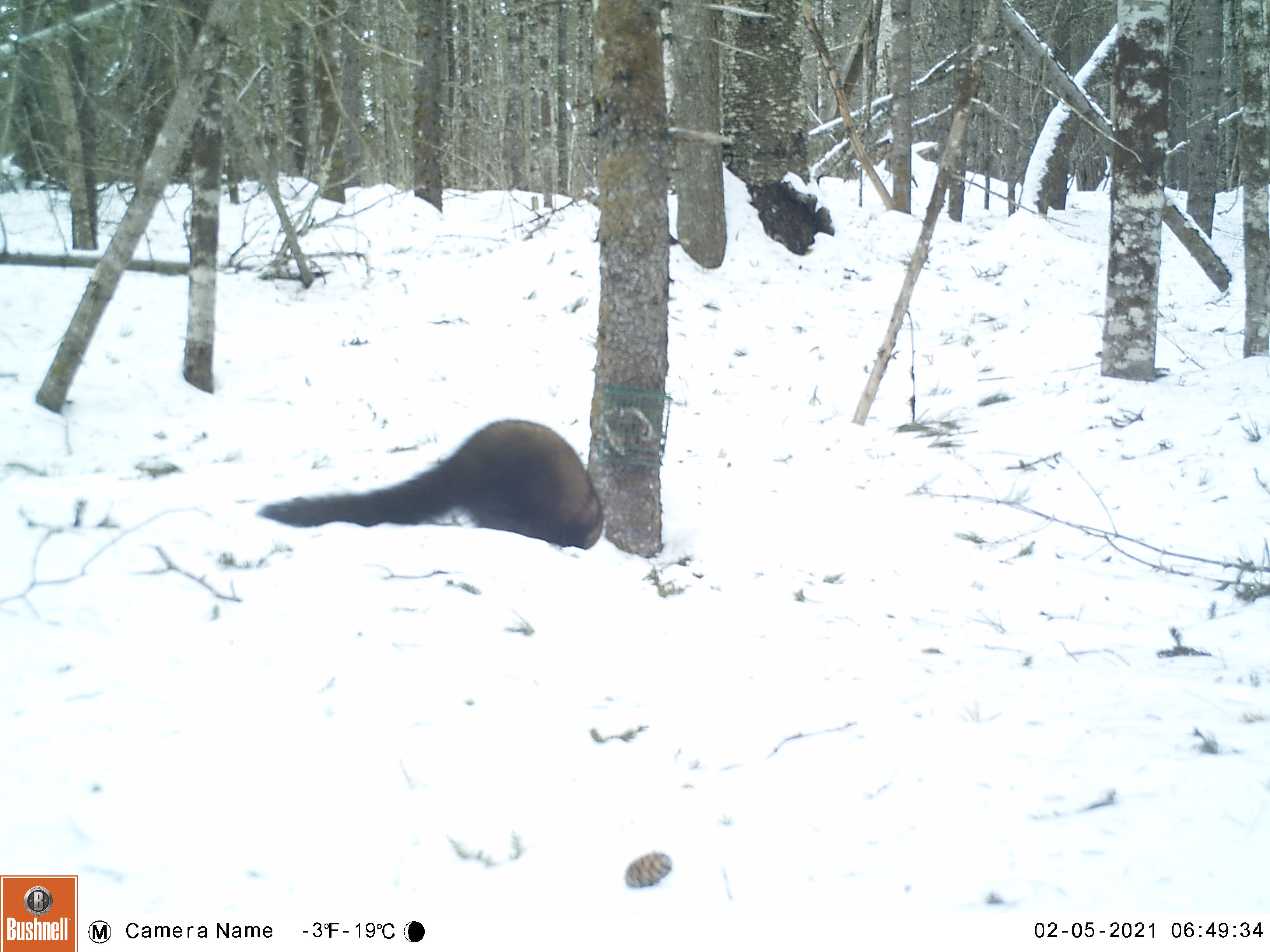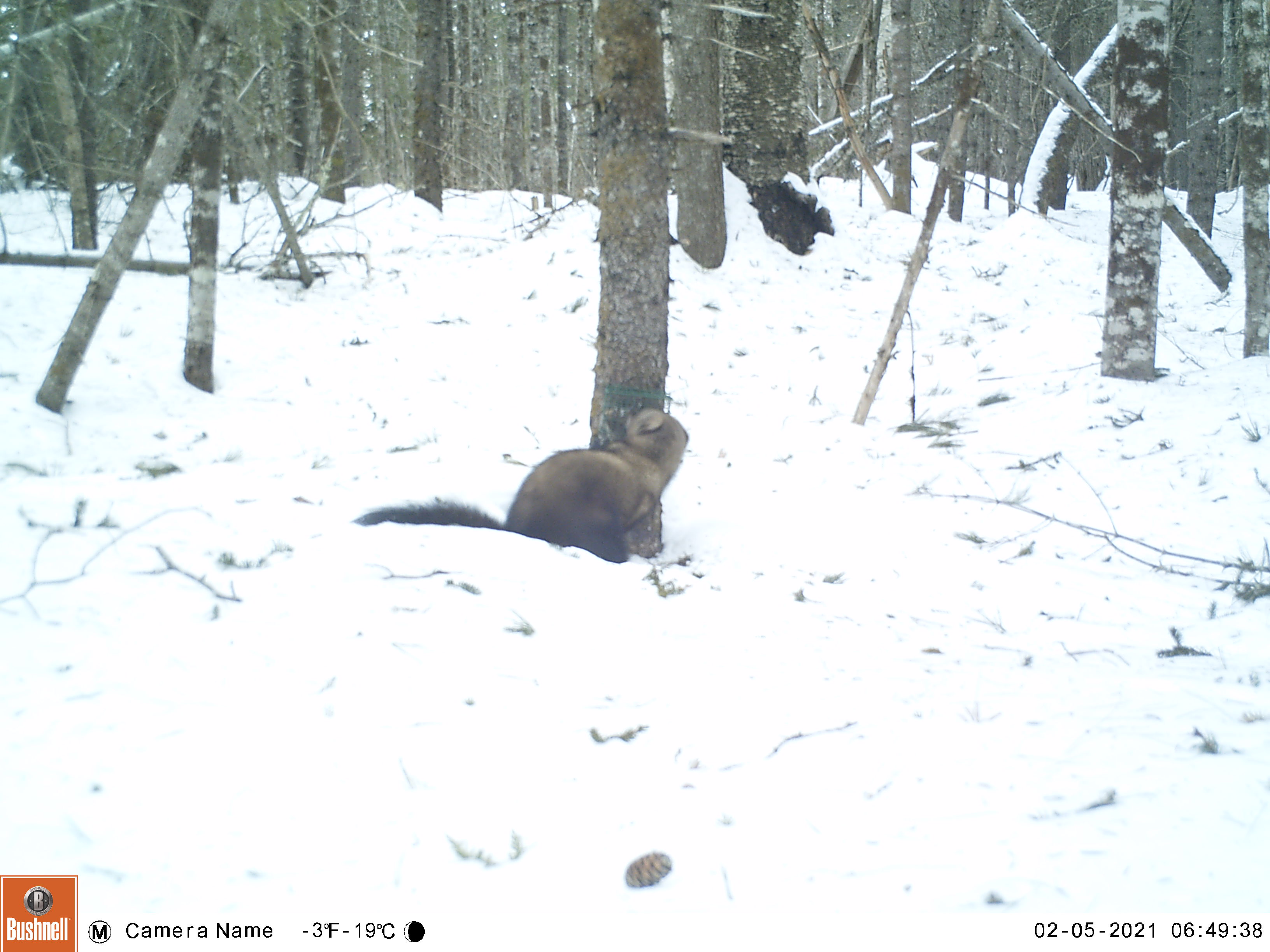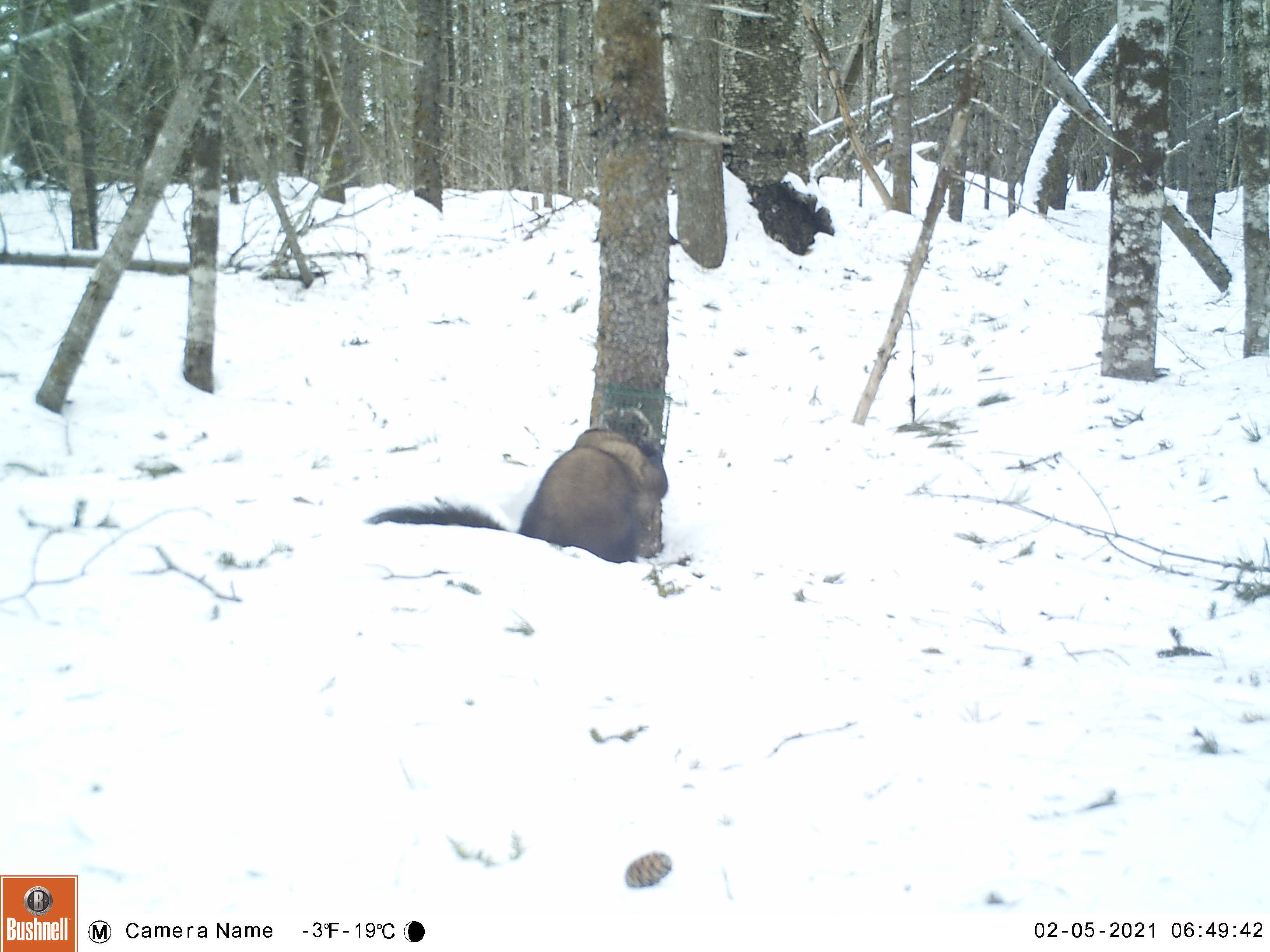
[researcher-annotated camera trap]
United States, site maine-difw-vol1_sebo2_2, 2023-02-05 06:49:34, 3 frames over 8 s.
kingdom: Animalia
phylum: Chordata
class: Mammalia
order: Carnivora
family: Mustelidae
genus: Pekania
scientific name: Pekania pennanti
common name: fisher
Fisher (Pekania pennanti).